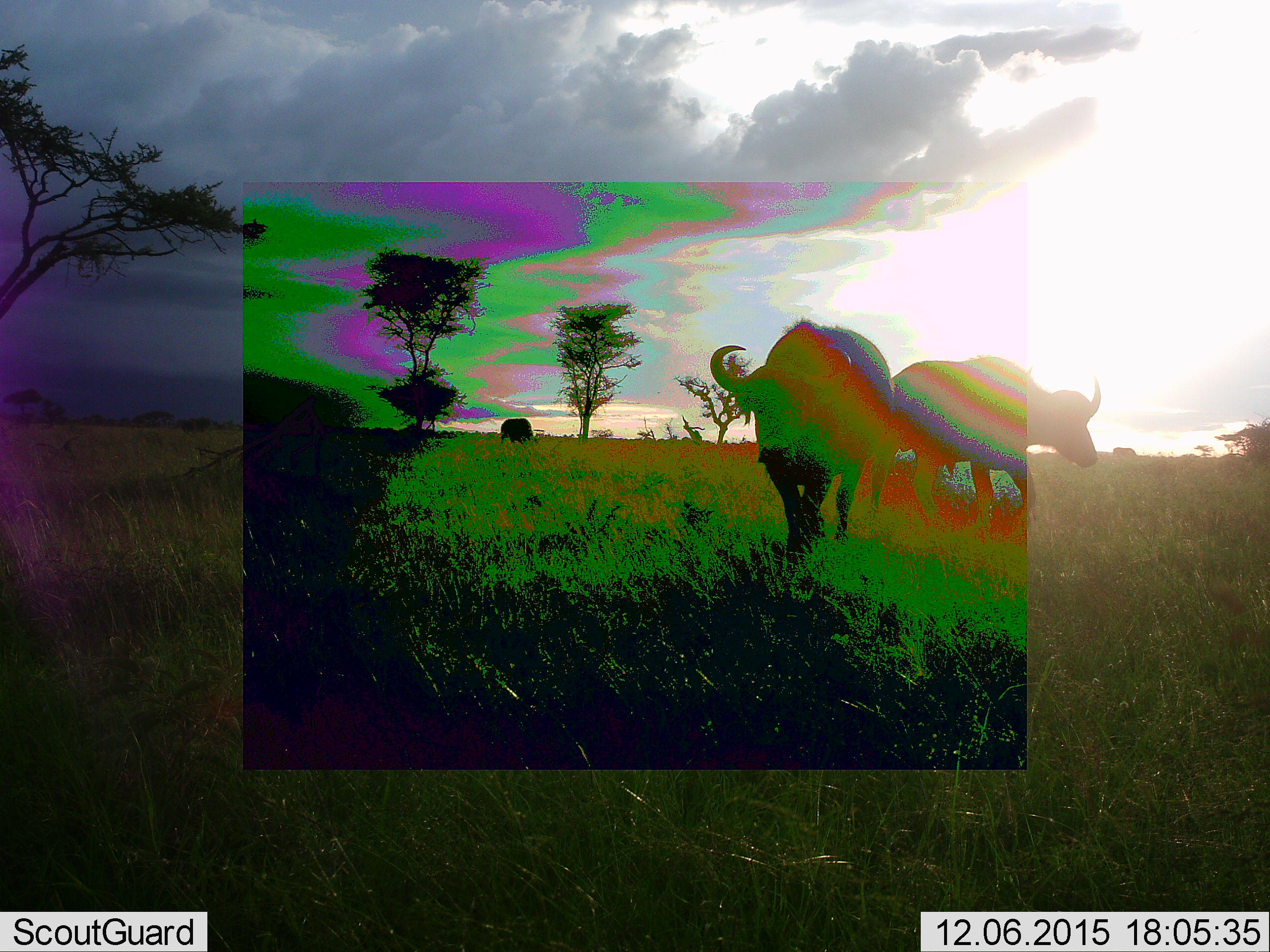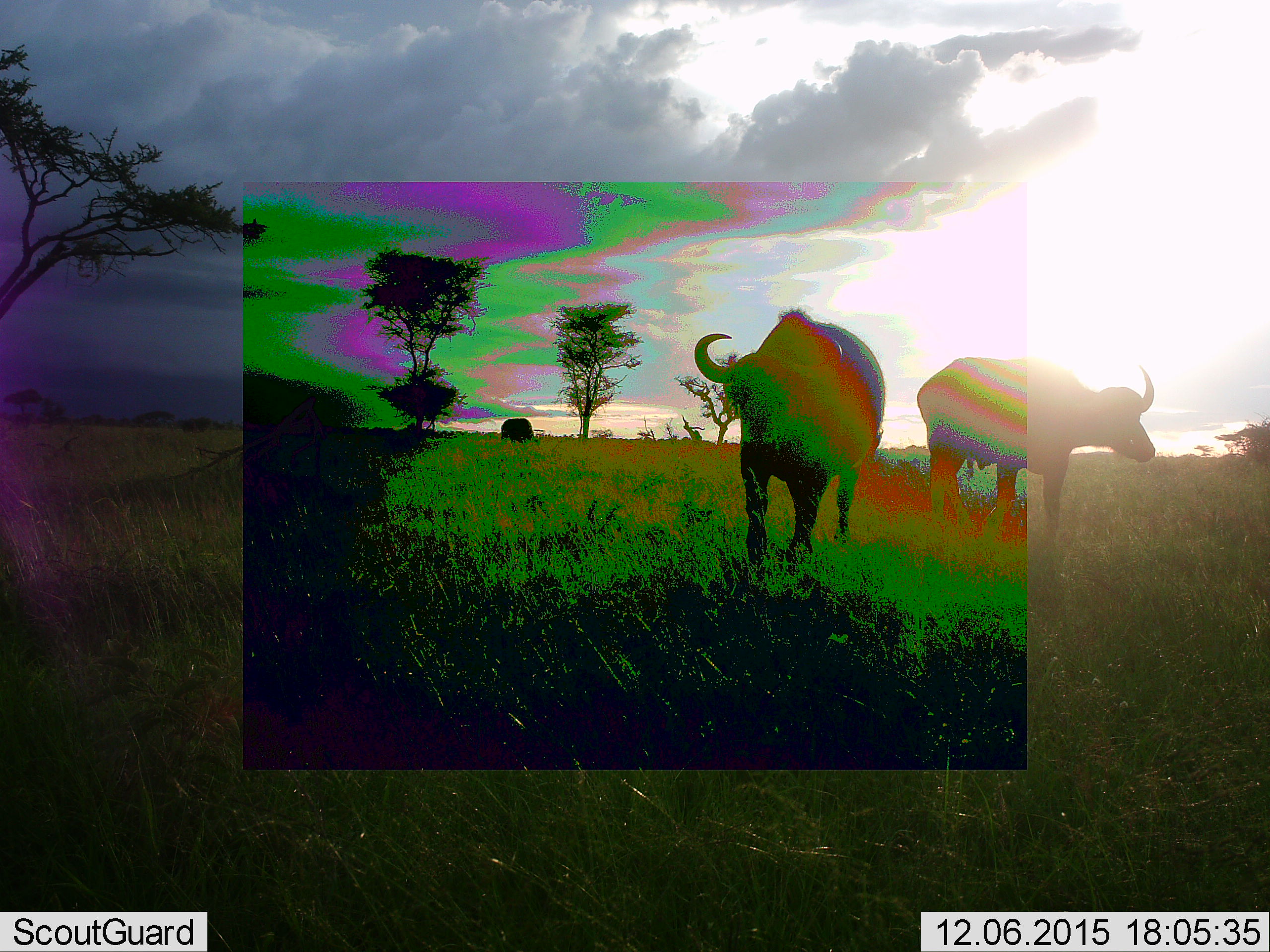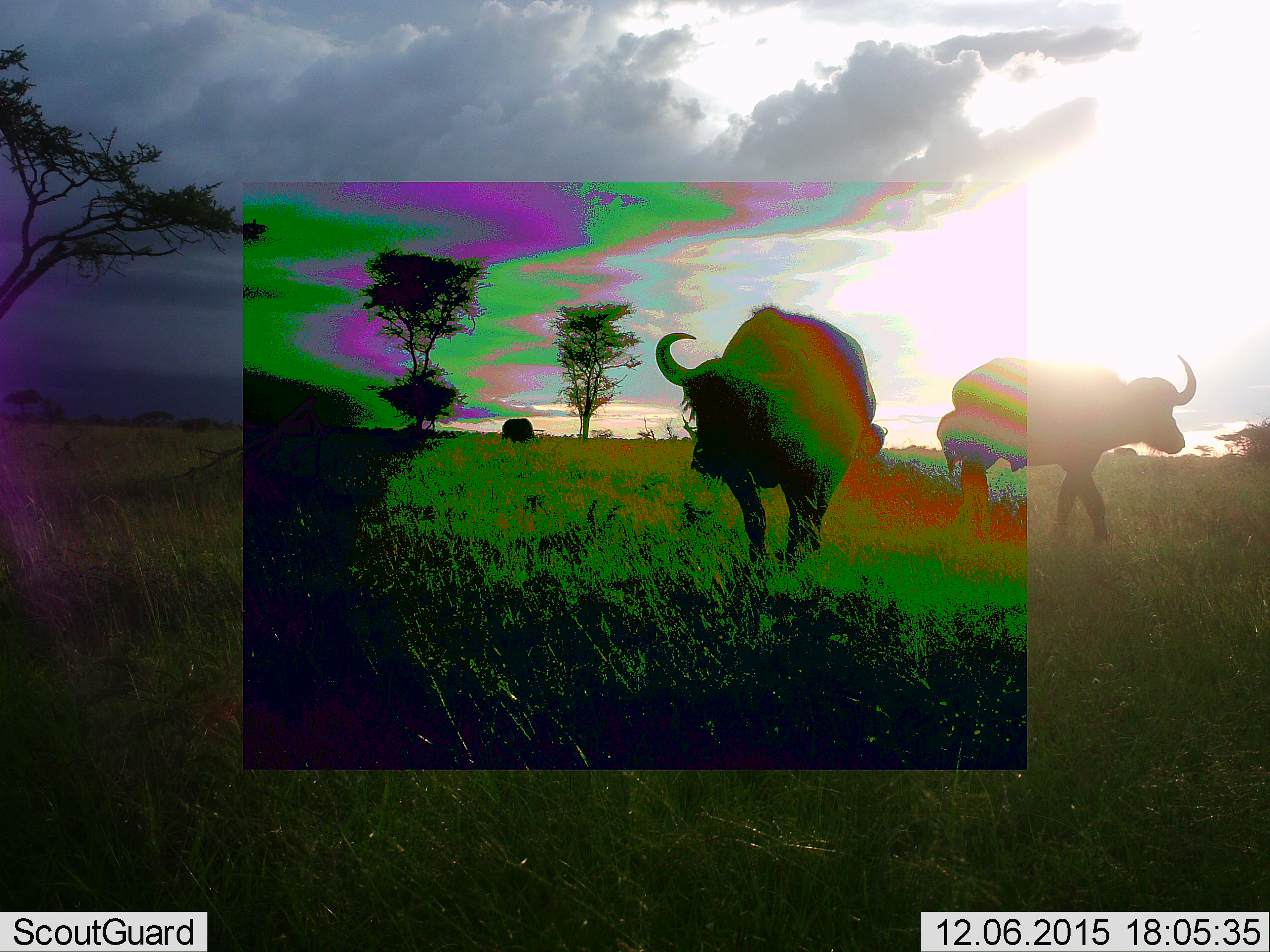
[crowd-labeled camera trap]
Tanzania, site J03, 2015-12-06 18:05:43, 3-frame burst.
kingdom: Animalia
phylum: Chordata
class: Mammalia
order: Artiodactyla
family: Bovidae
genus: Syncerus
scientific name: Syncerus caffer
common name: cape buffalo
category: buffalo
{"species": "buffalo (cape buffalo) (Syncerus caffer)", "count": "4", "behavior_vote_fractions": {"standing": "25%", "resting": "0%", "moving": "75%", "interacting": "0%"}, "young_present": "0%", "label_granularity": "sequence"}